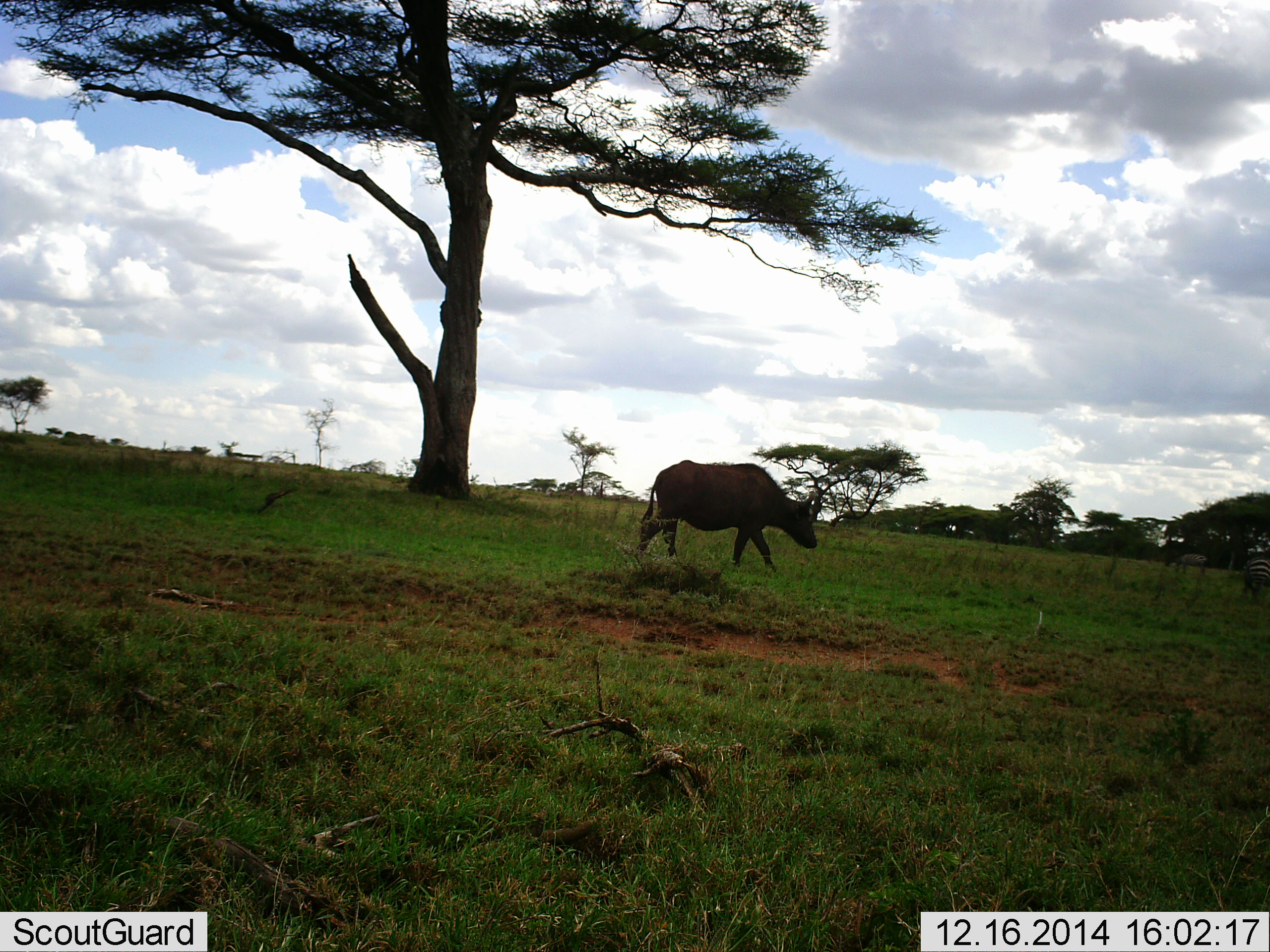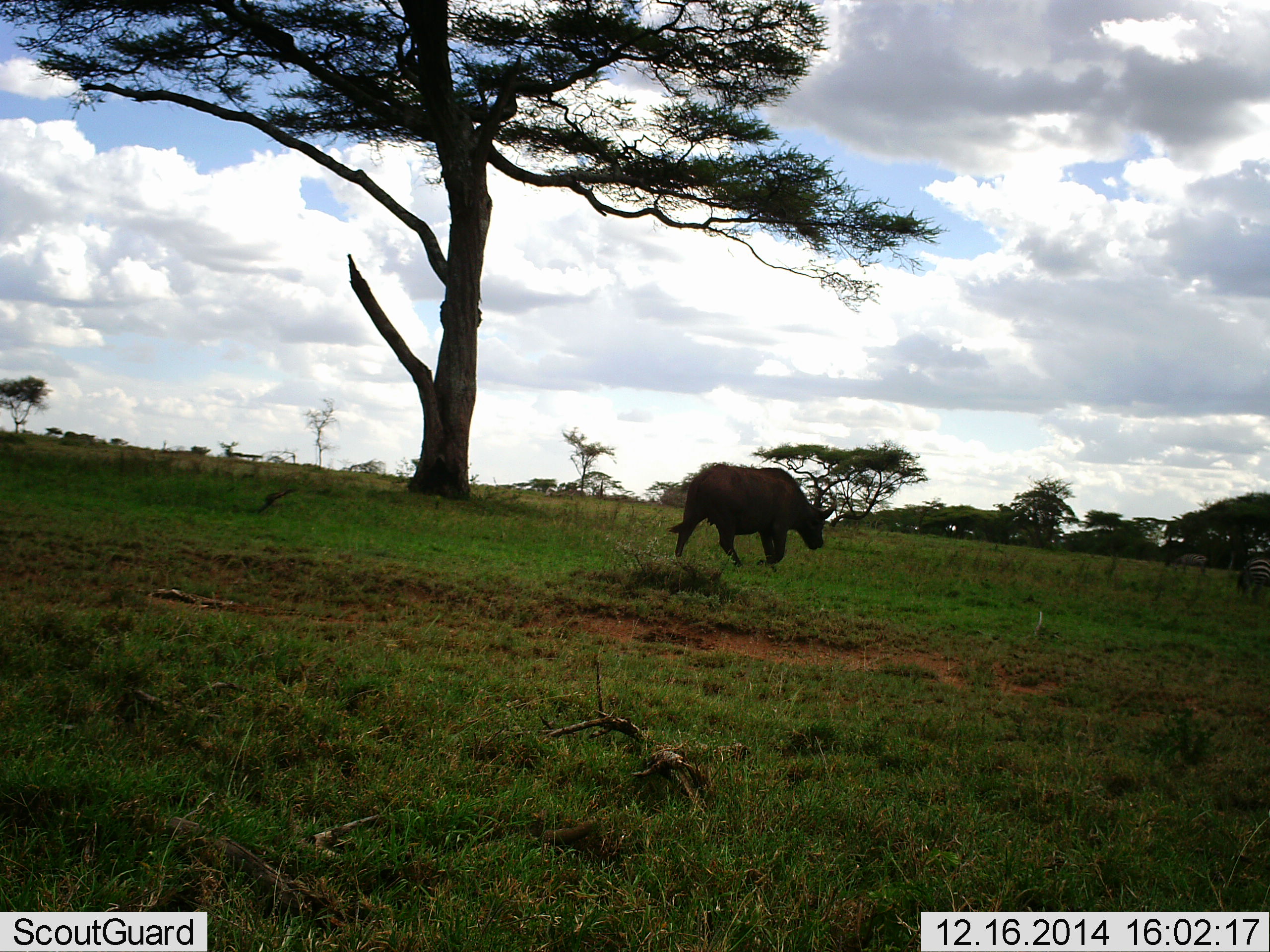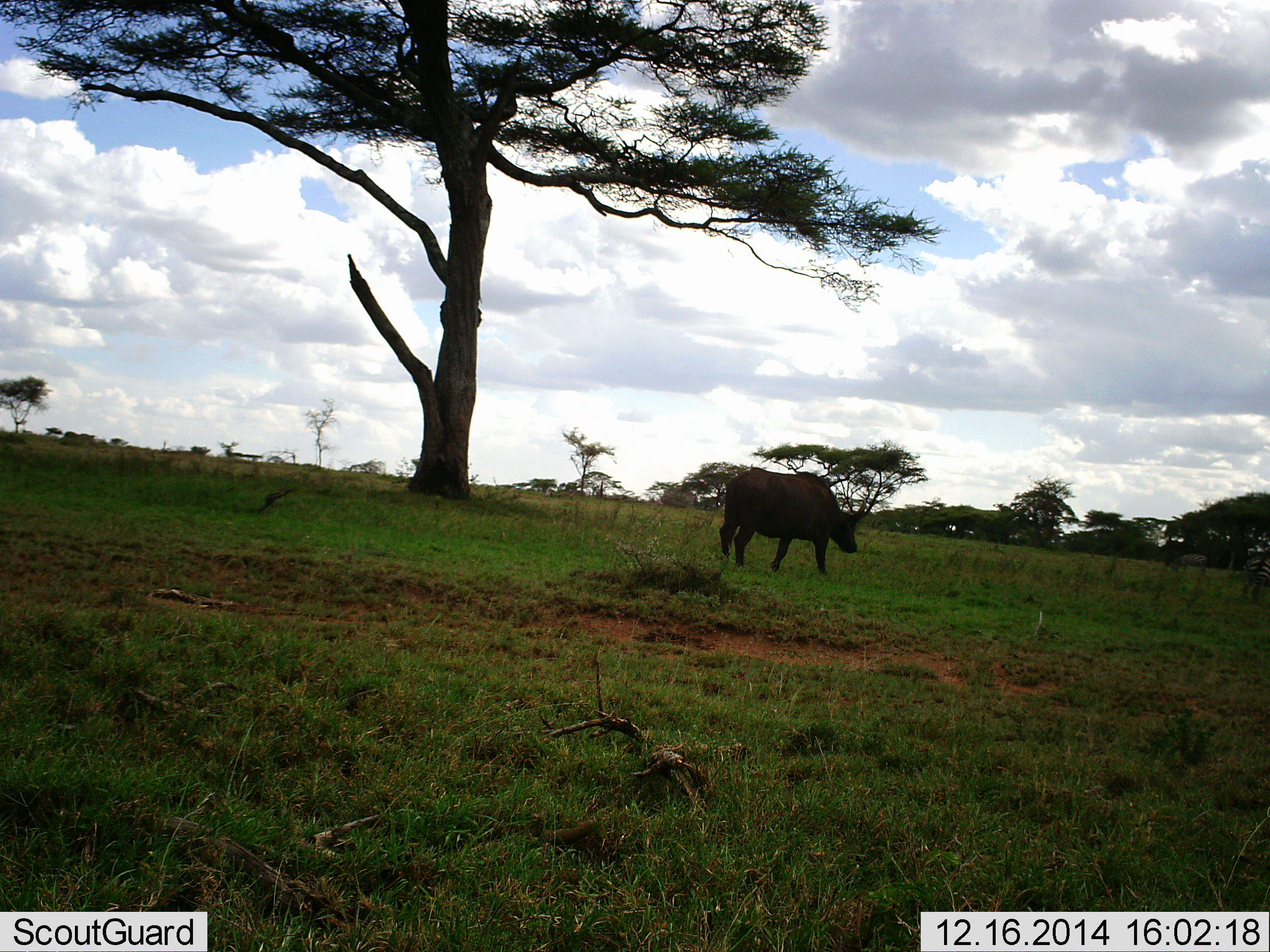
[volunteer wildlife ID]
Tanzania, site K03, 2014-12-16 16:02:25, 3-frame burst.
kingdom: Animalia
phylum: Chordata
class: Mammalia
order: Artiodactyla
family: Bovidae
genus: Syncerus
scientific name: Syncerus caffer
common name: cape buffalo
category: buffalo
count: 1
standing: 14%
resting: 0%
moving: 100%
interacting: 0%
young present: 0%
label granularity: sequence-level